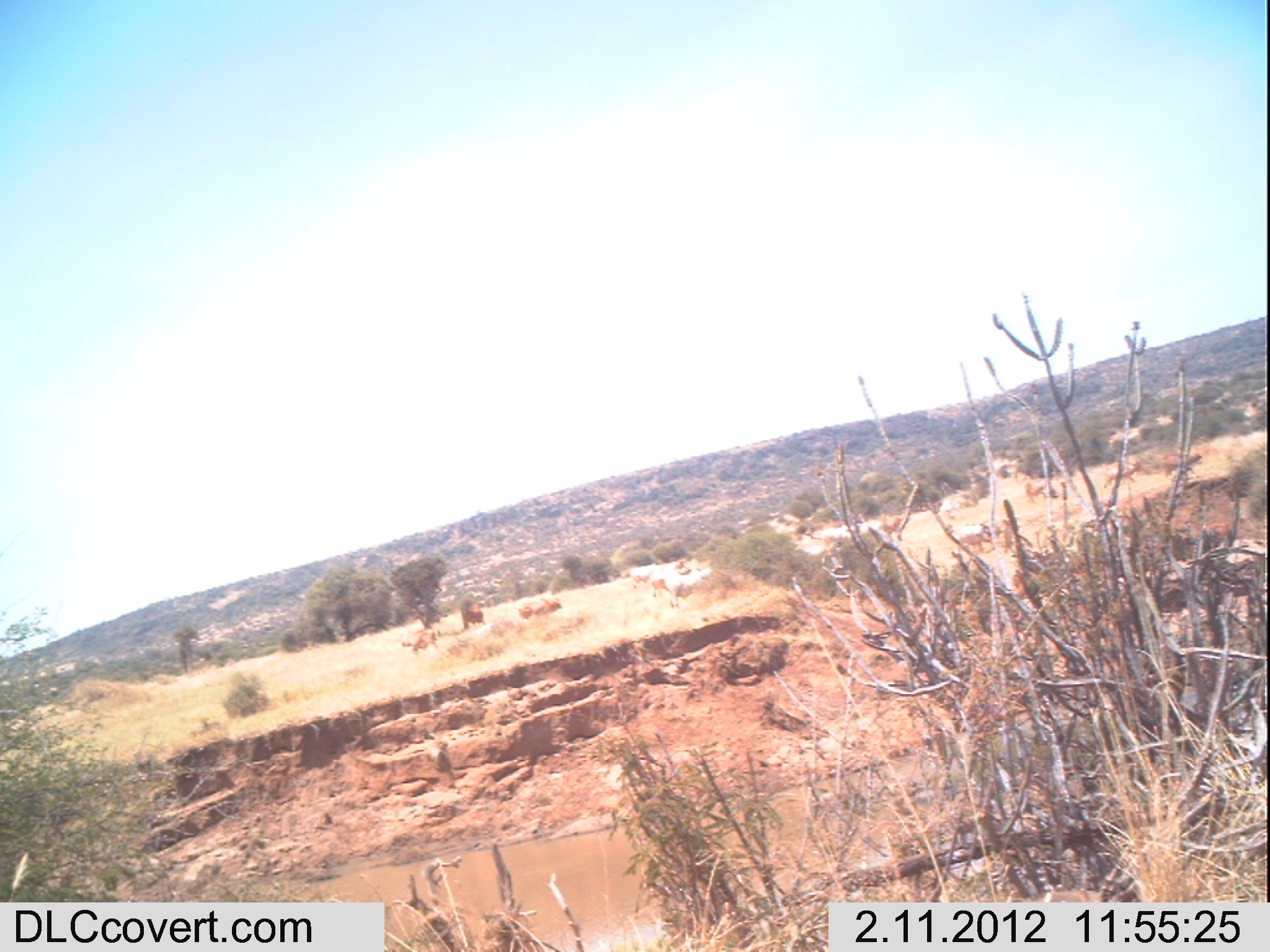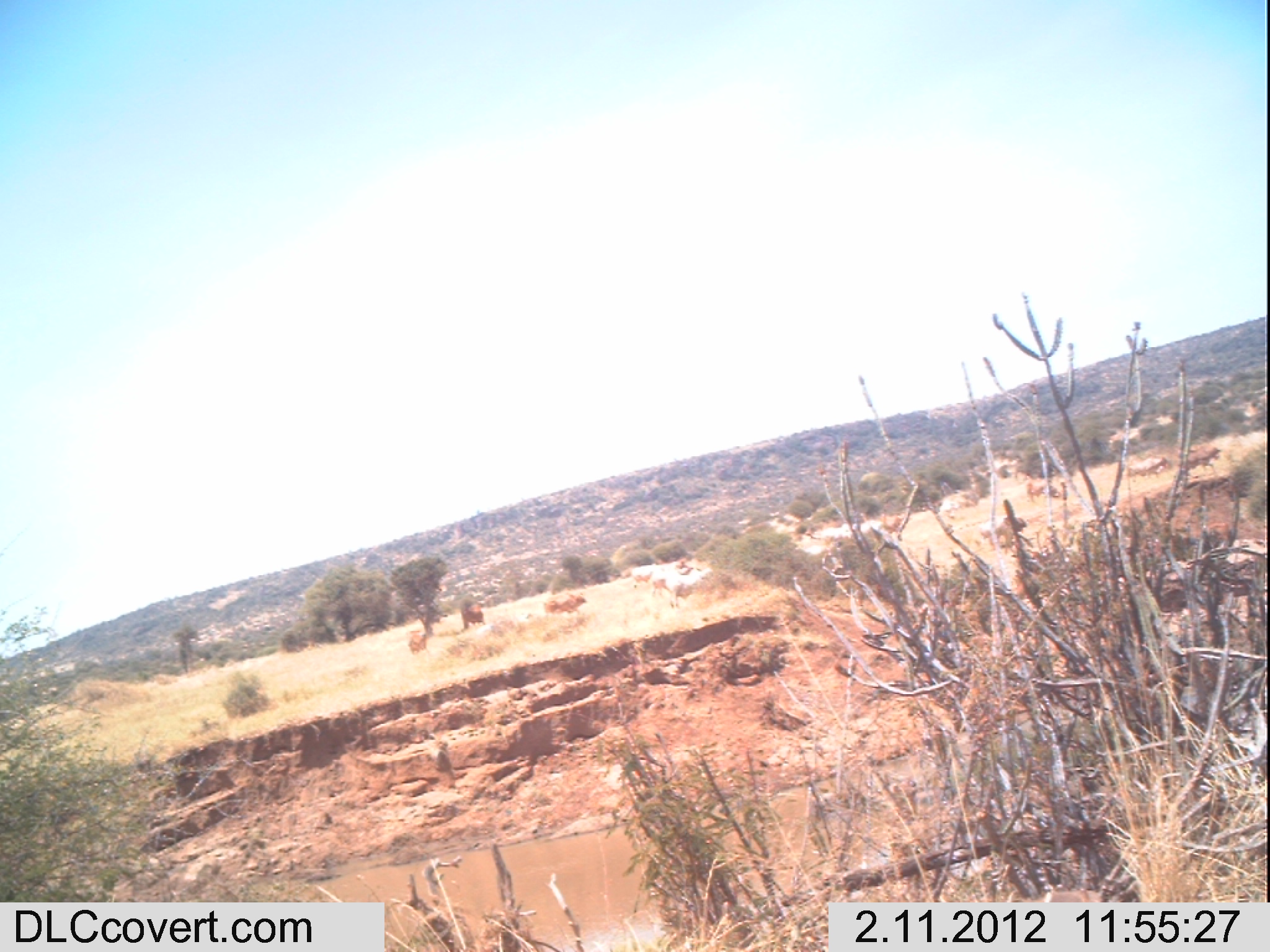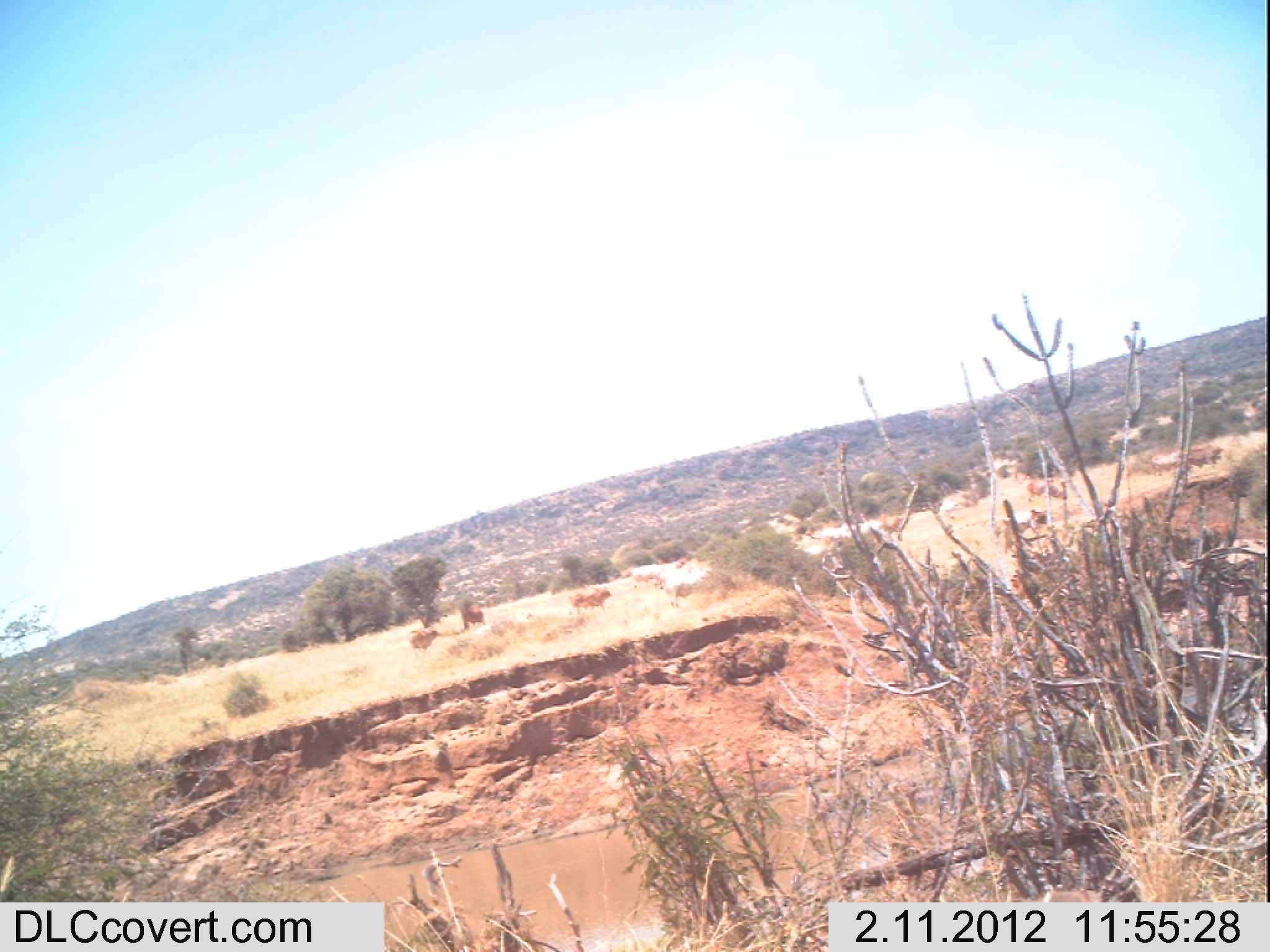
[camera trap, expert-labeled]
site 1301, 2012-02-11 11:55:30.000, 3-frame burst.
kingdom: Animalia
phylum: Chordata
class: Mammalia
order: Artiodactyla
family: Bovidae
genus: Bos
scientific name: Bos taurus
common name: domestic cattle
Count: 12.